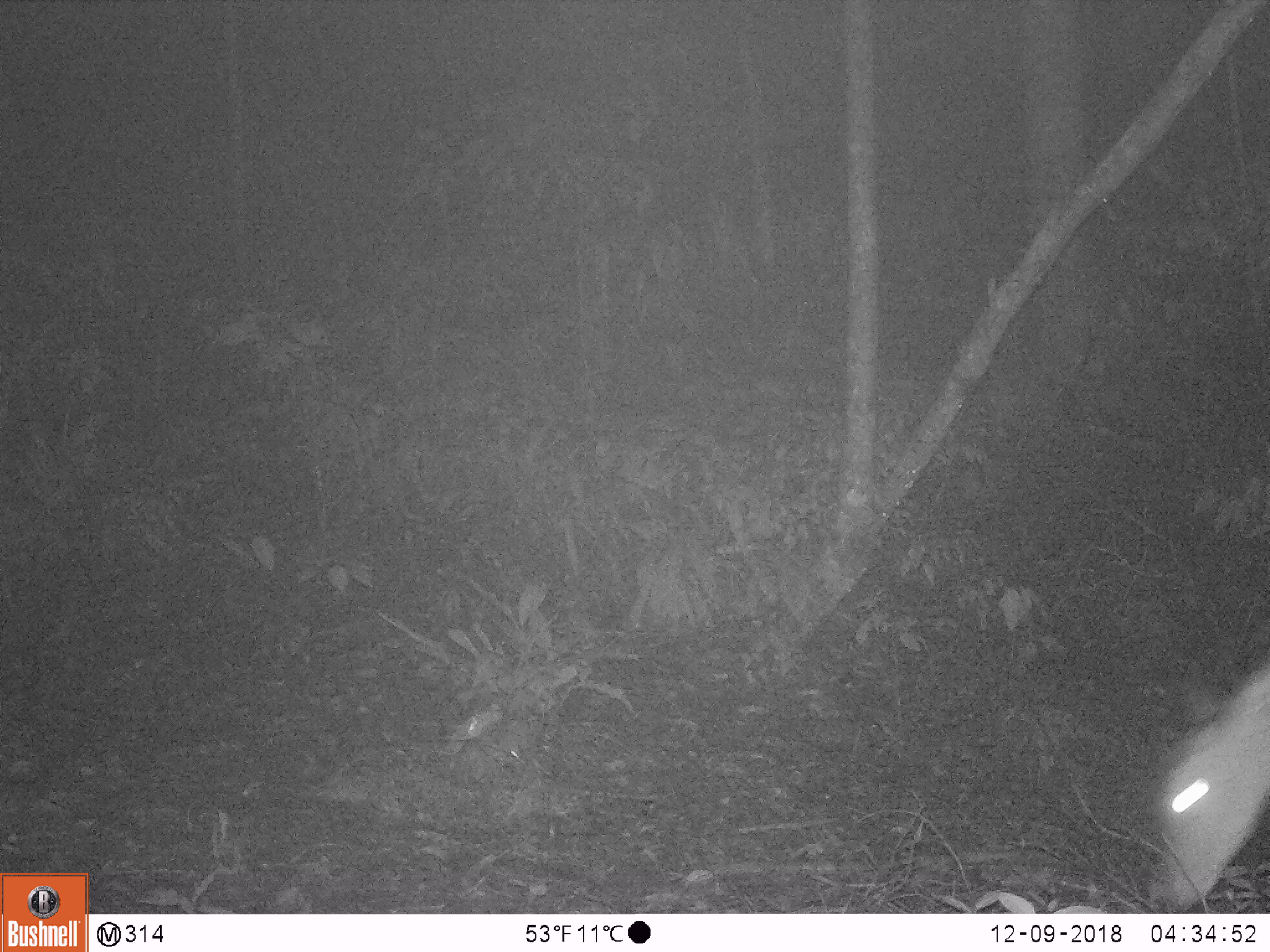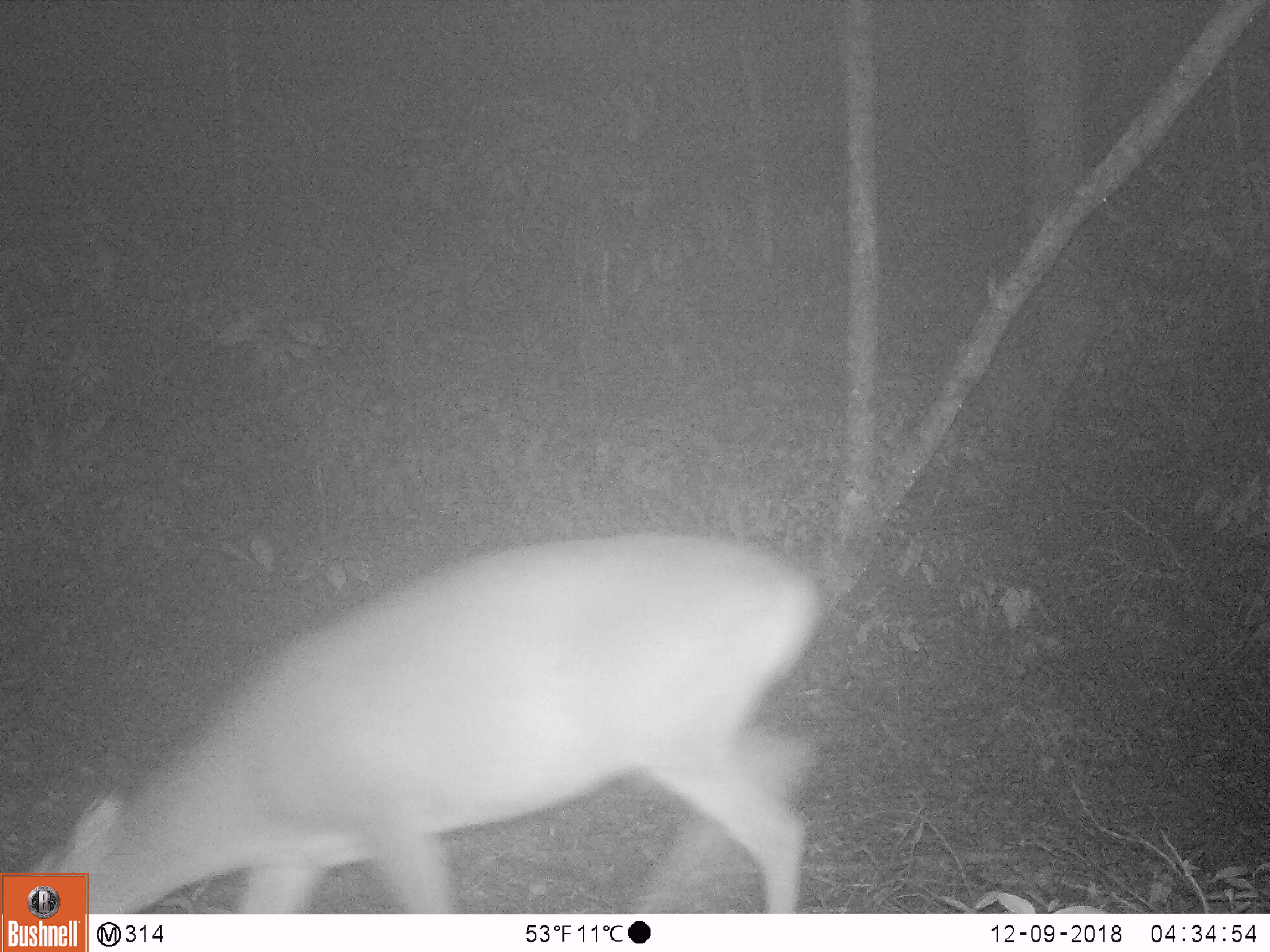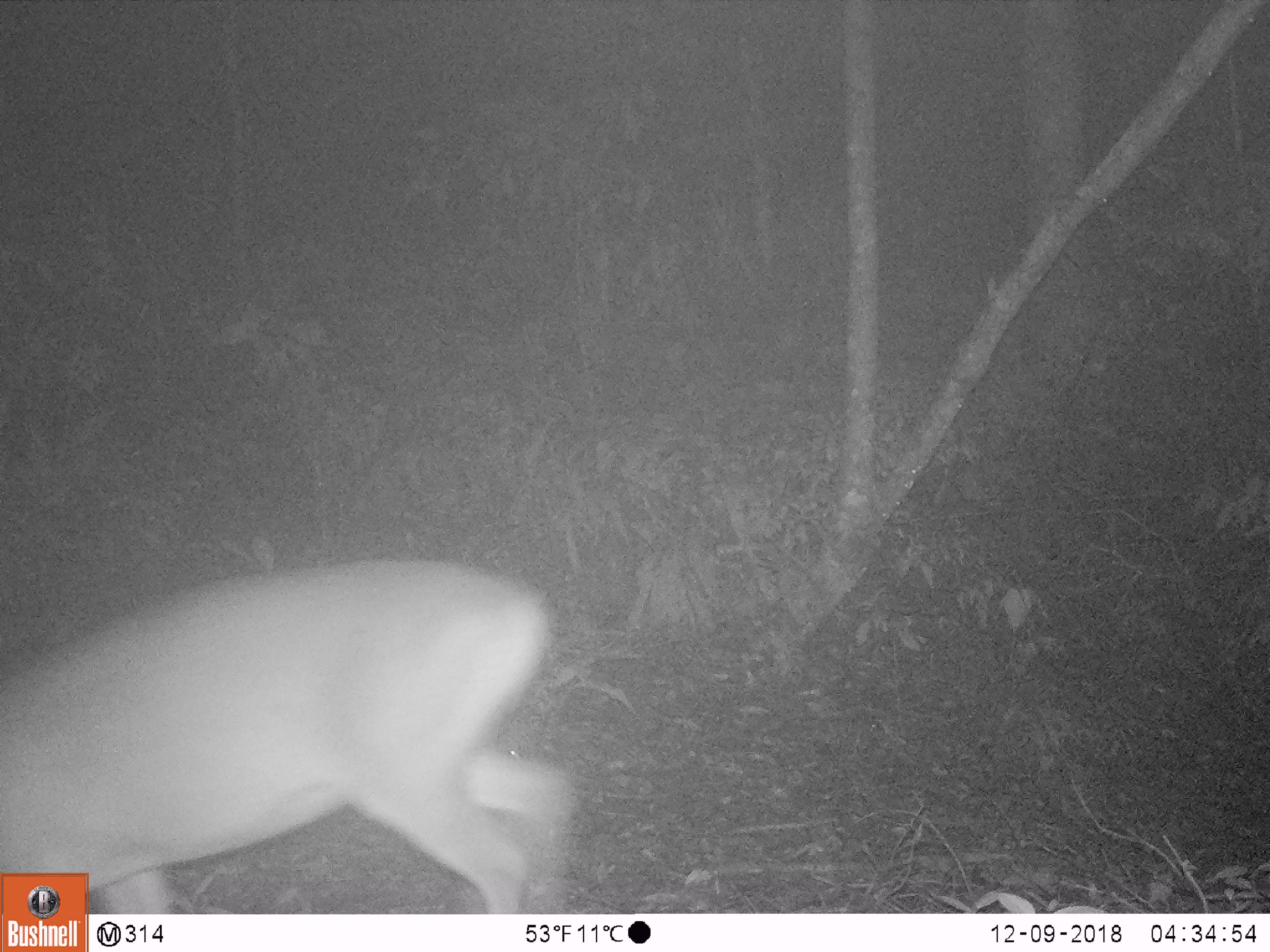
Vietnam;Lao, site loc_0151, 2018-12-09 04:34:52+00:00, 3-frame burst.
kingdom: Animalia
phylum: Chordata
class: Mammalia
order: Artiodactyla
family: Cervidae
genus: Muntiacus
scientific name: Muntiacus vuquangensis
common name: large-antlered muntjac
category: large antlered muntjac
Large antlered muntjac (large-antlered muntjac) (Muntiacus vuquangensis). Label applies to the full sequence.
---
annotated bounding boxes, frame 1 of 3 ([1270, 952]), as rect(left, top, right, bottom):
large antlered muntjac: rect(1151, 660, 1270, 915)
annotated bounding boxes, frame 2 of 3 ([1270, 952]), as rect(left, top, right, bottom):
large antlered muntjac: rect(14, 533, 819, 913)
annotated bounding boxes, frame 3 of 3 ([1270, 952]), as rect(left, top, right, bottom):
large antlered muntjac: rect(0, 556, 578, 913)